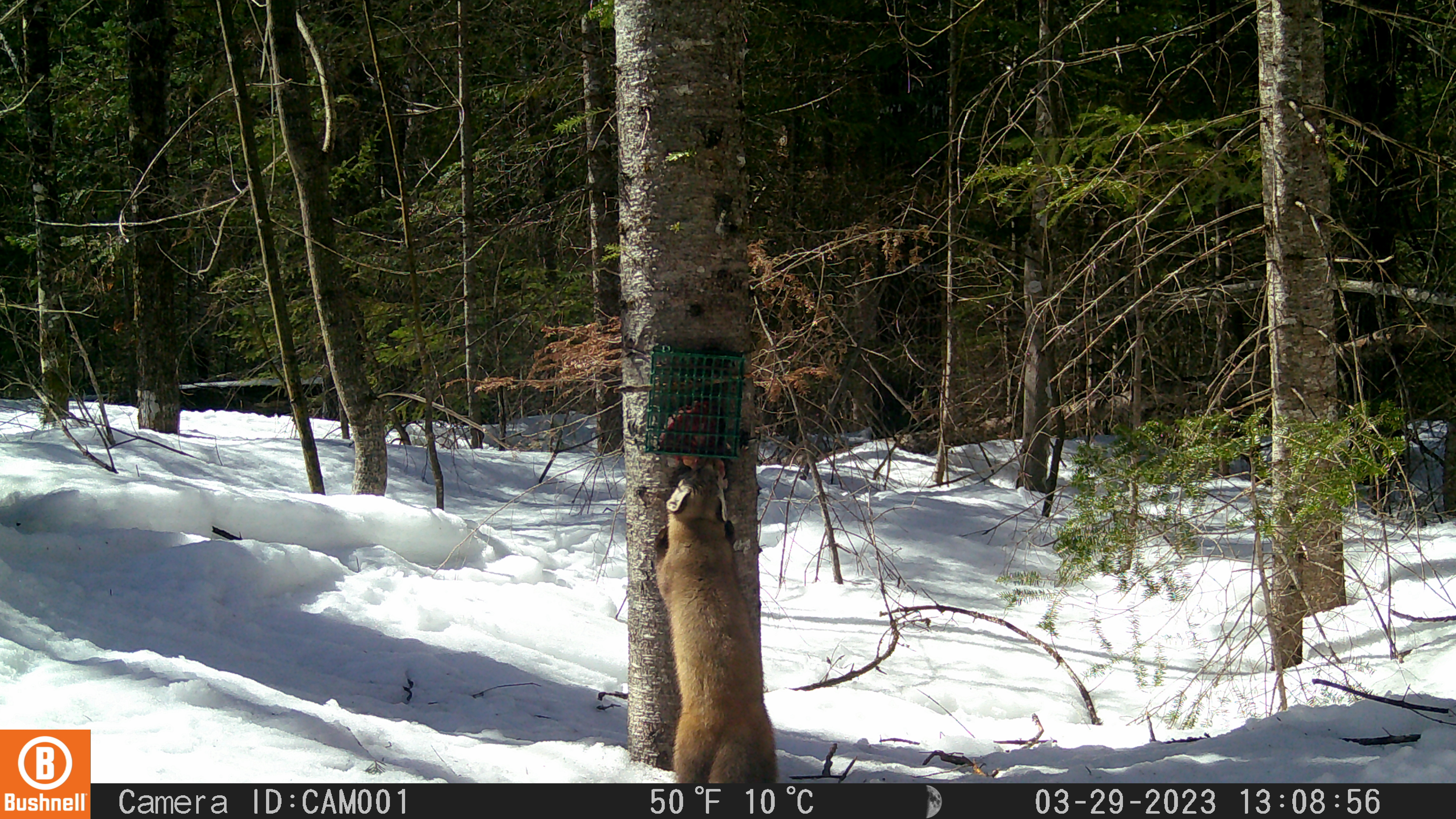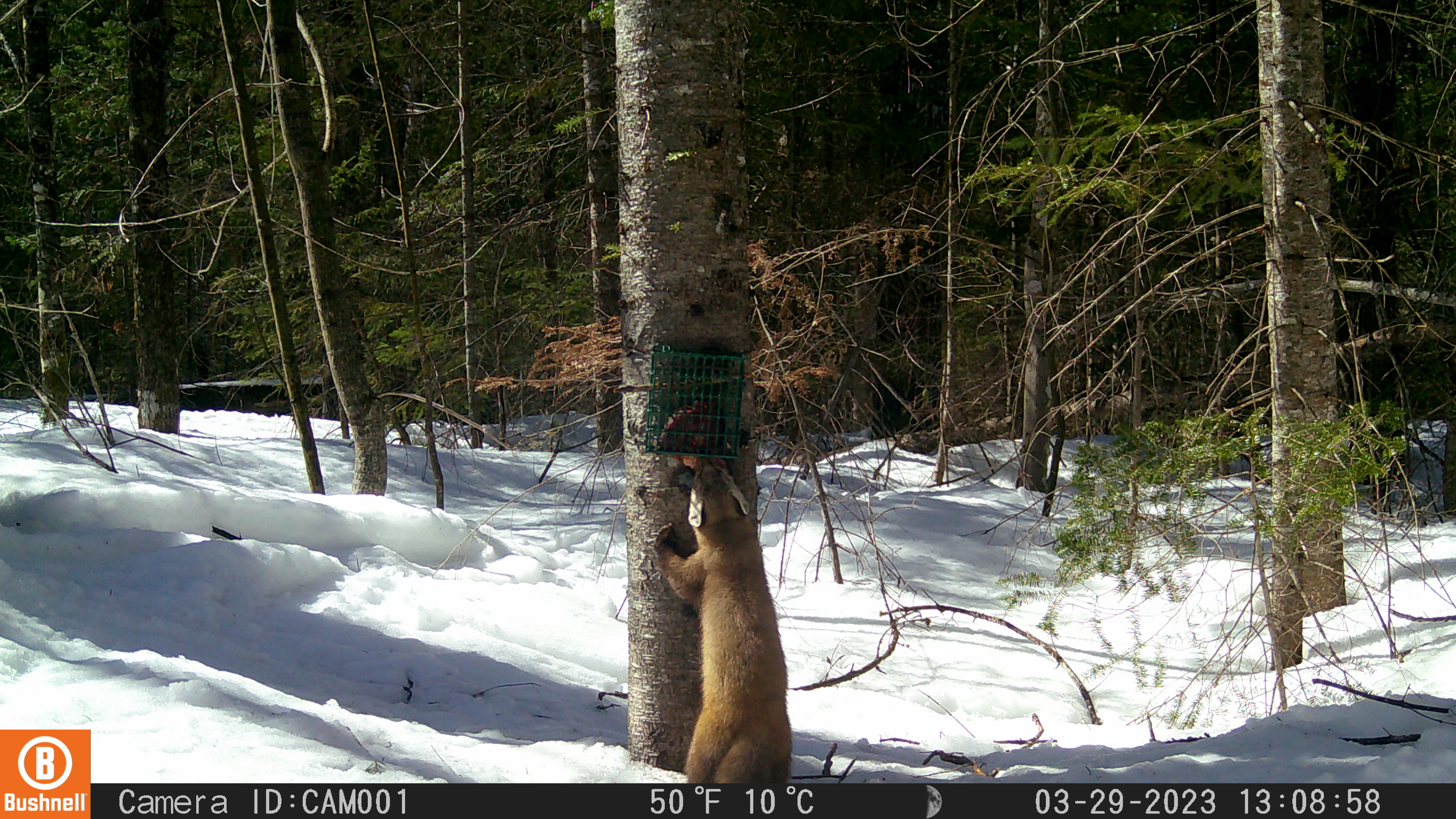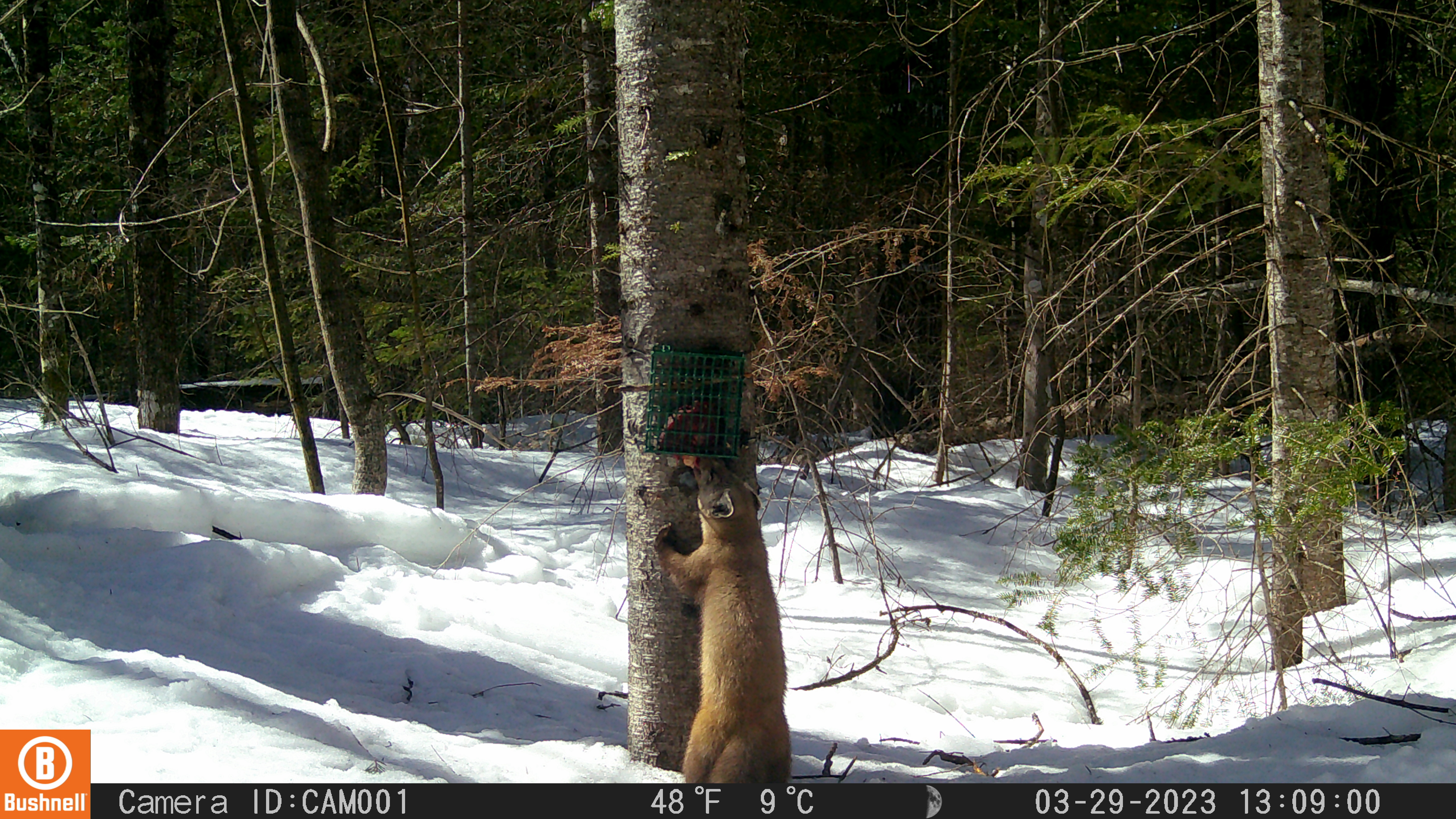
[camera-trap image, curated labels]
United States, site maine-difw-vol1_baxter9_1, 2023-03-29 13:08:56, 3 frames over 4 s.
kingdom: Animalia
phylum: Chordata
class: Mammalia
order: Carnivora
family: Mustelidae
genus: Martes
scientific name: Martes americana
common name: american marten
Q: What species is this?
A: American marten (Martes americana).